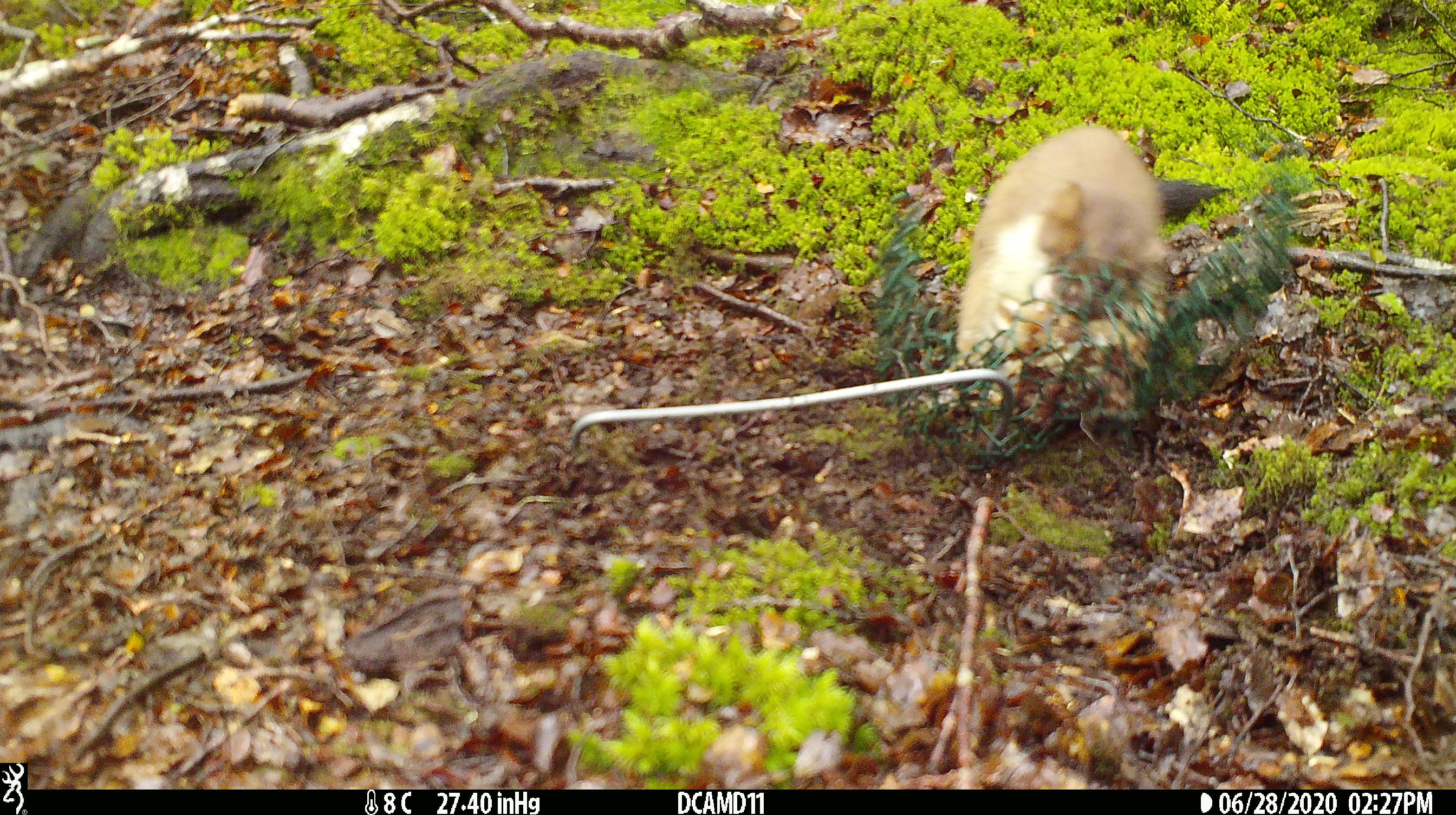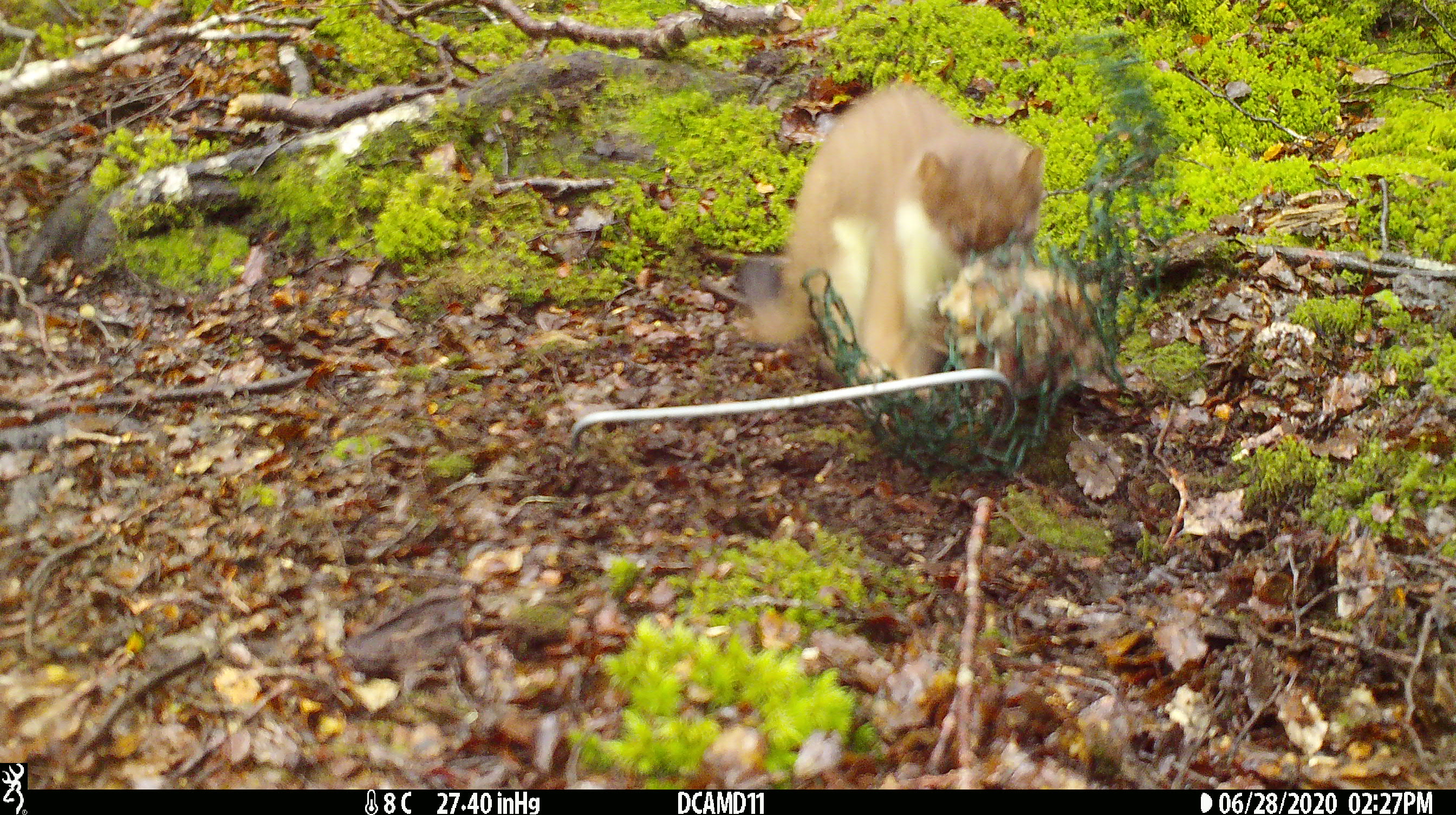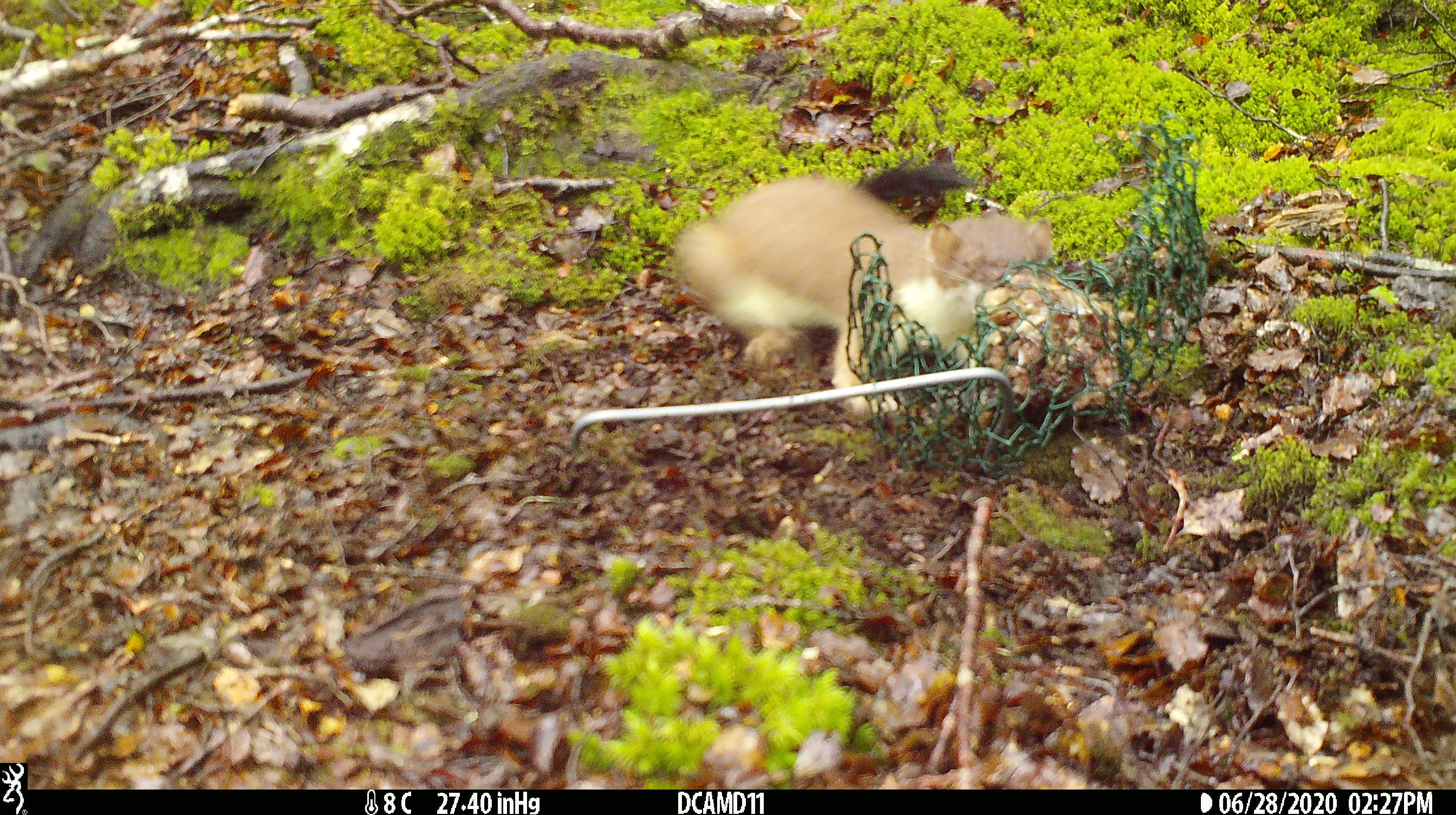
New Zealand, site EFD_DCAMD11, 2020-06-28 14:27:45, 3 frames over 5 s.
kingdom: Animalia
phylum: Chordata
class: Mammalia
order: Carnivora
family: Mustelidae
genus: Mustela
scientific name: Mustela erminea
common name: stoat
Stoat (Mustela erminea).